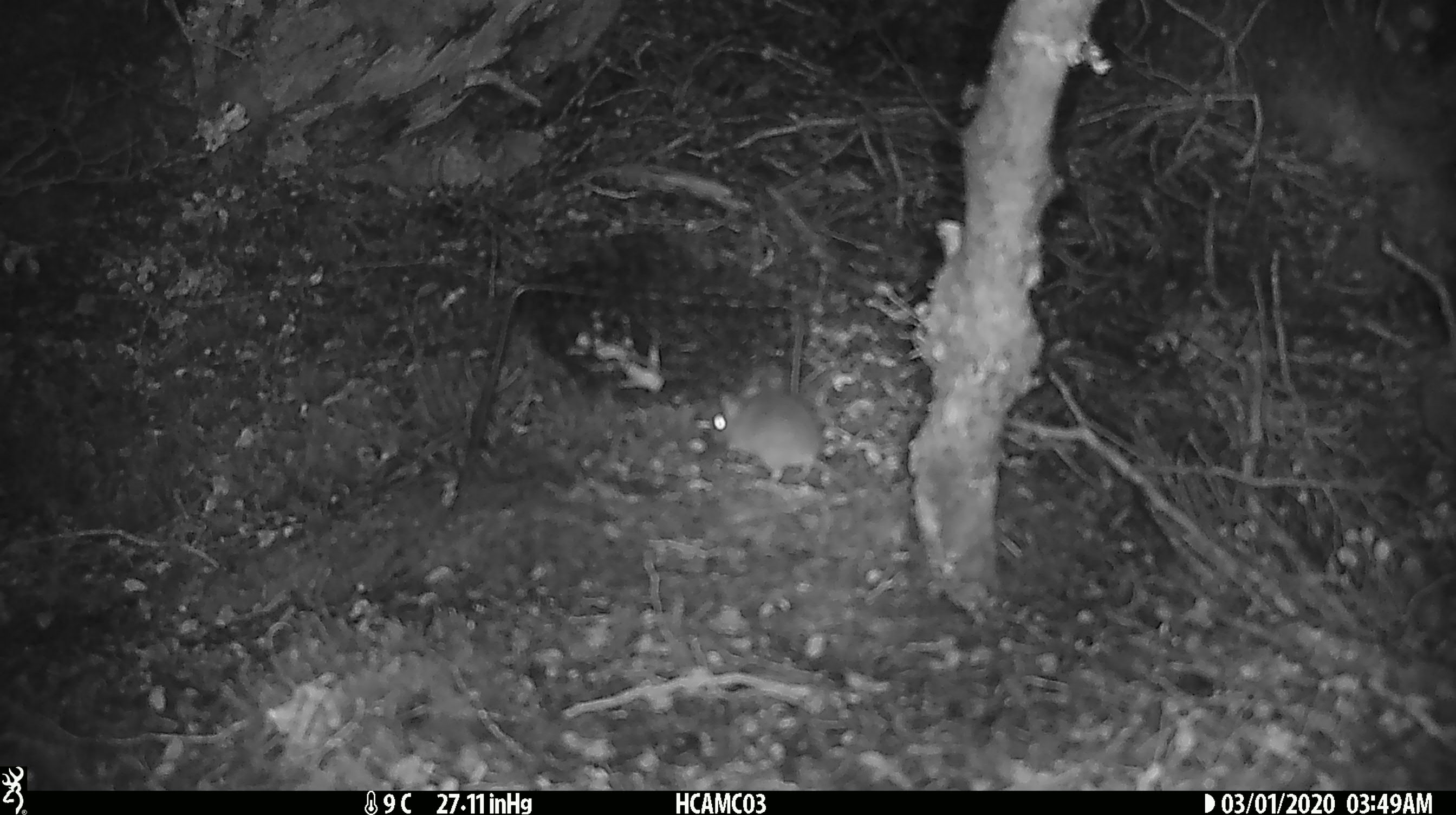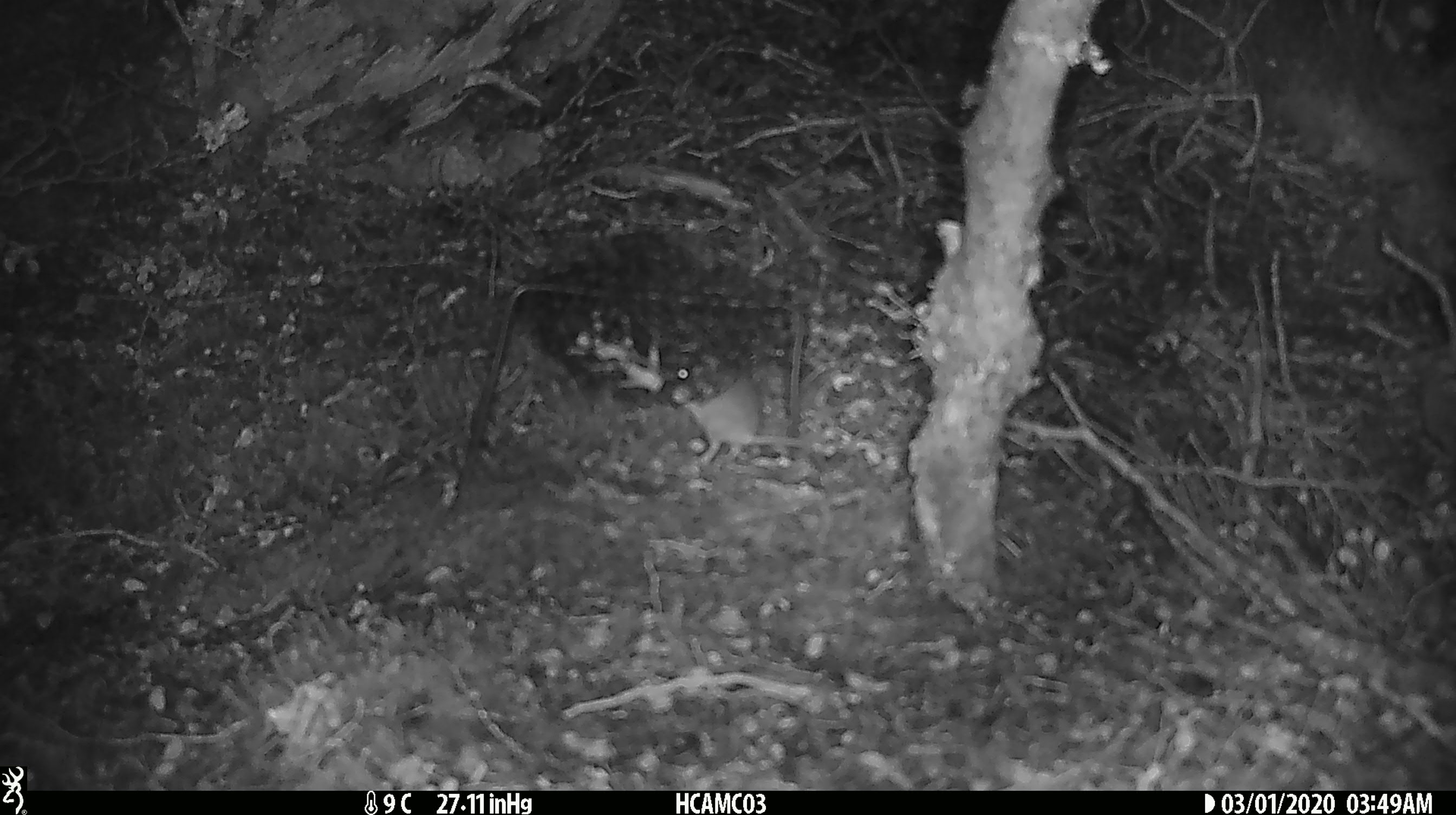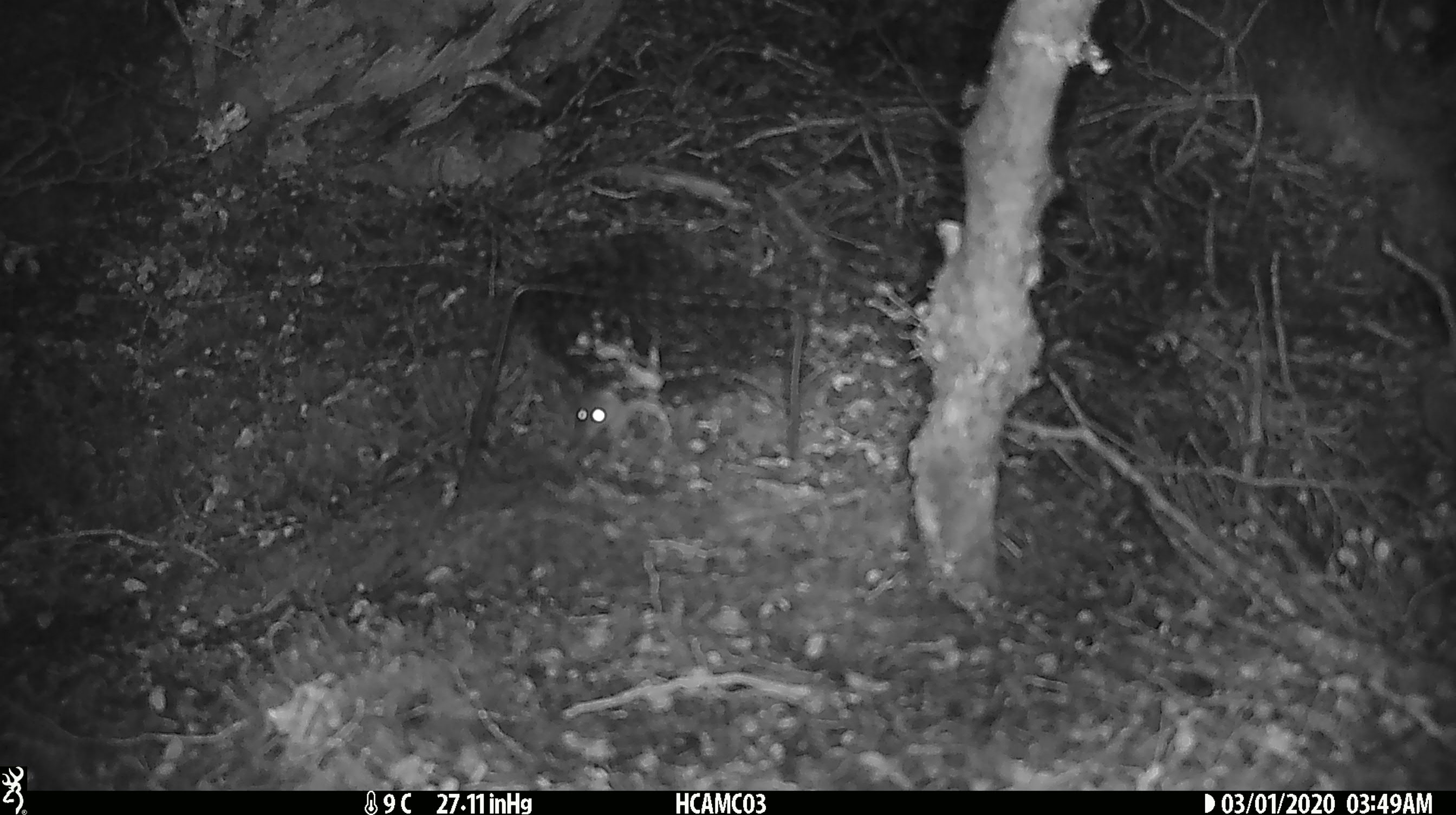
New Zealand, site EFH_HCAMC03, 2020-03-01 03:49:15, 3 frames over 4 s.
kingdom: Animalia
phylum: Chordata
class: Mammalia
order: Rodentia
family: Muridae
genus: Mus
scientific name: Mus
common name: mouse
Mouse (Mus).